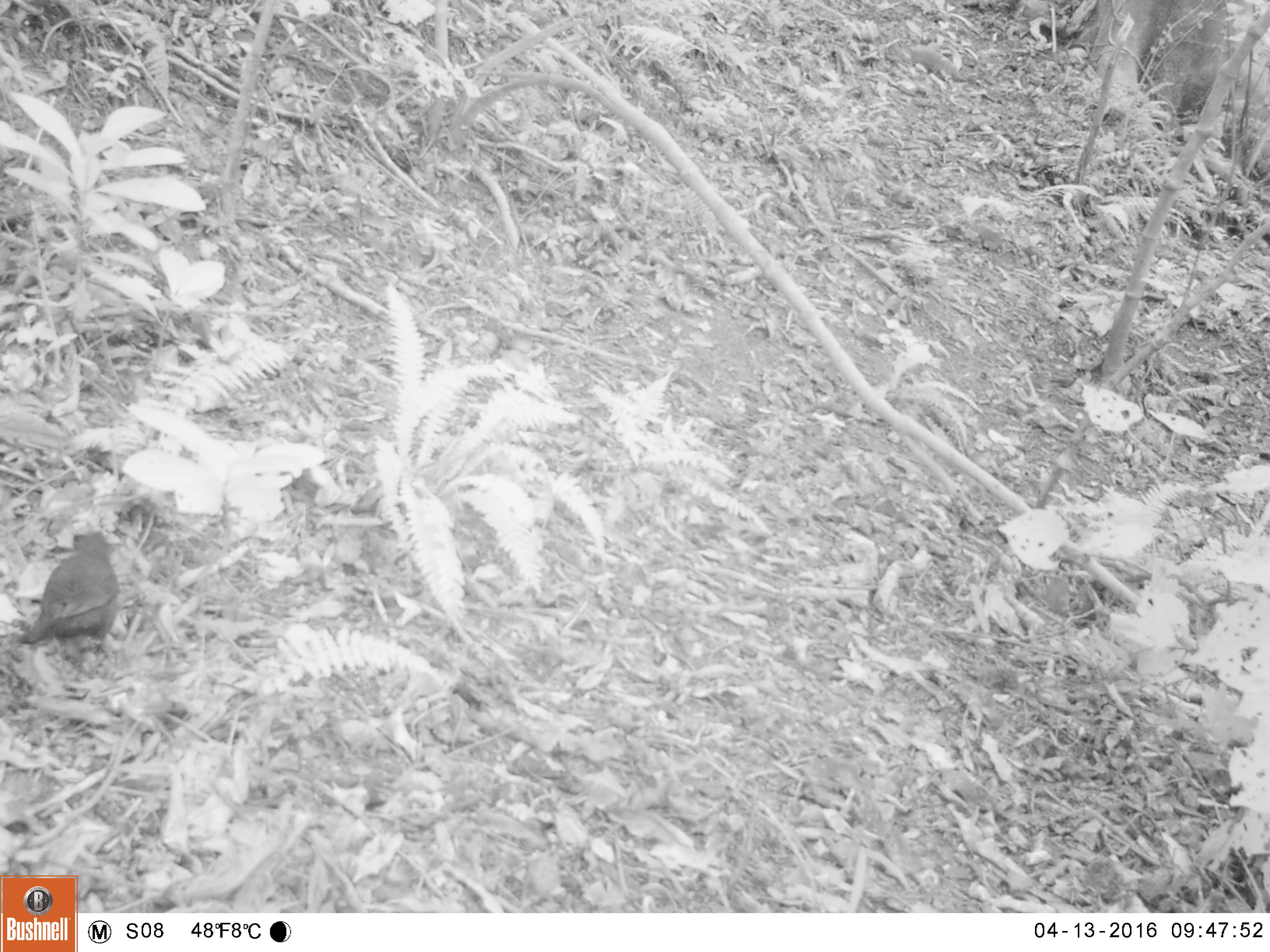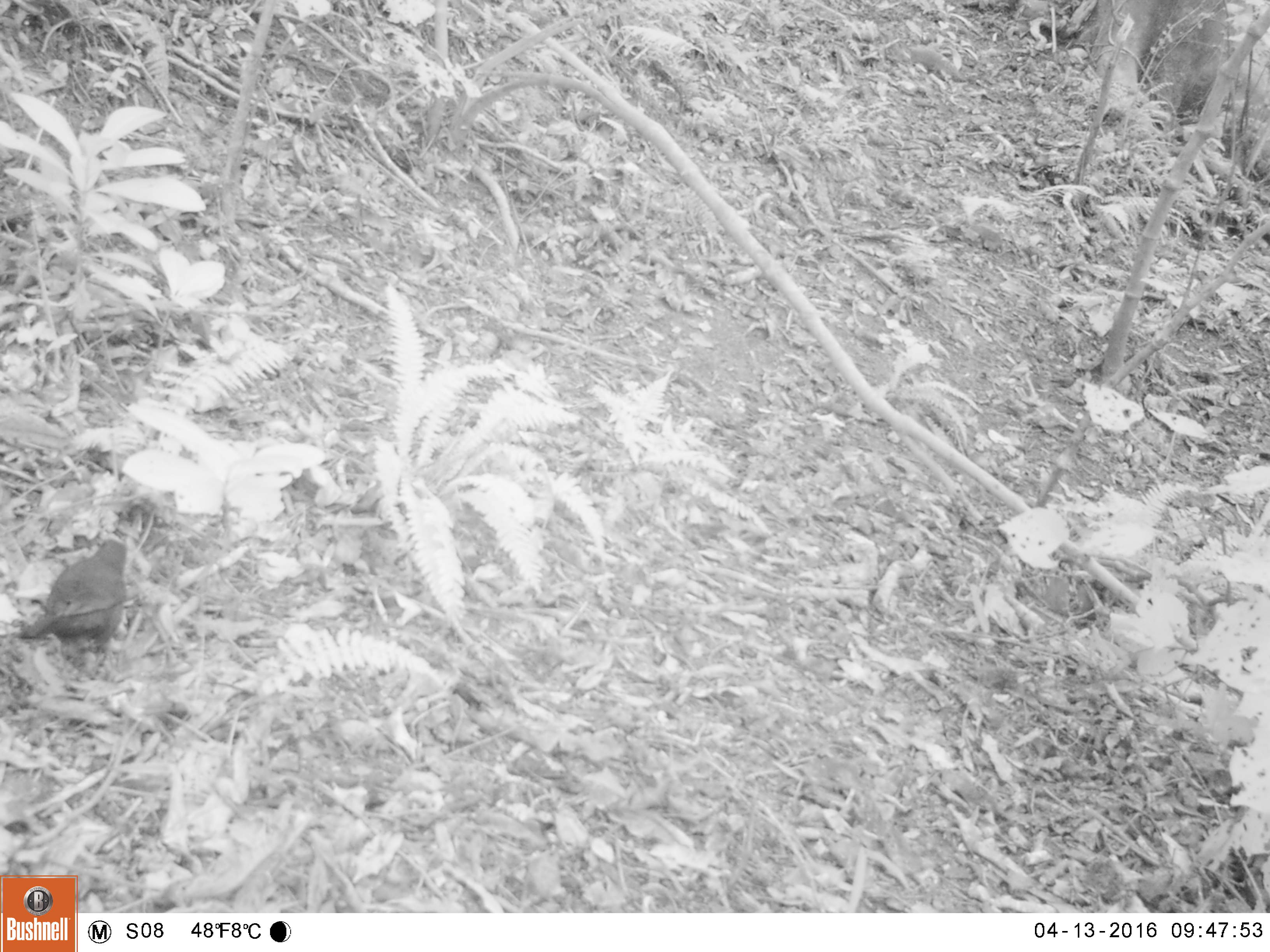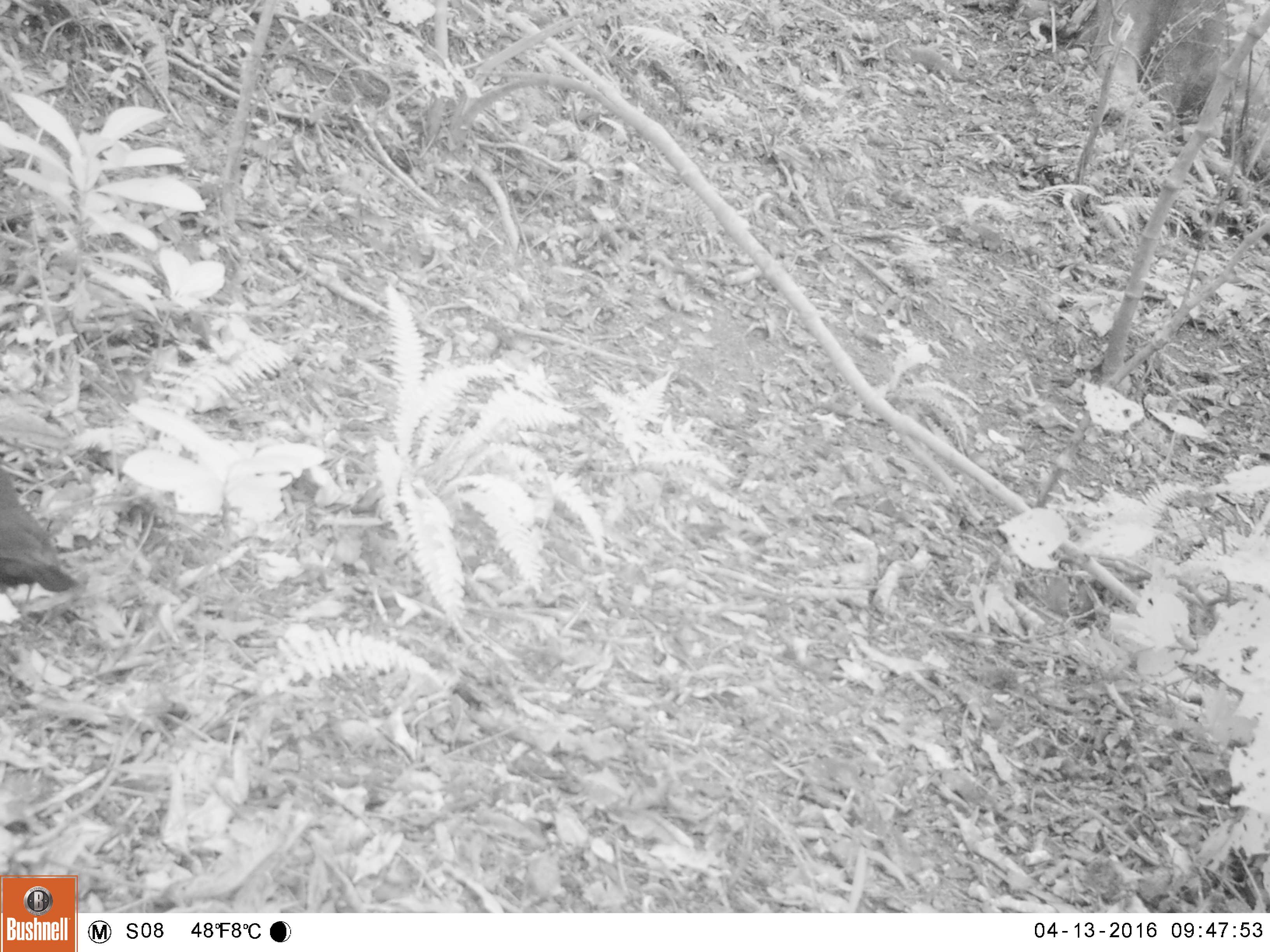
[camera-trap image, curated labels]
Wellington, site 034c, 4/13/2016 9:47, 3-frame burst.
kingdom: Animalia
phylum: Chordata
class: Aves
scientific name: Aves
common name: bird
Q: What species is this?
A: Bird (Aves).